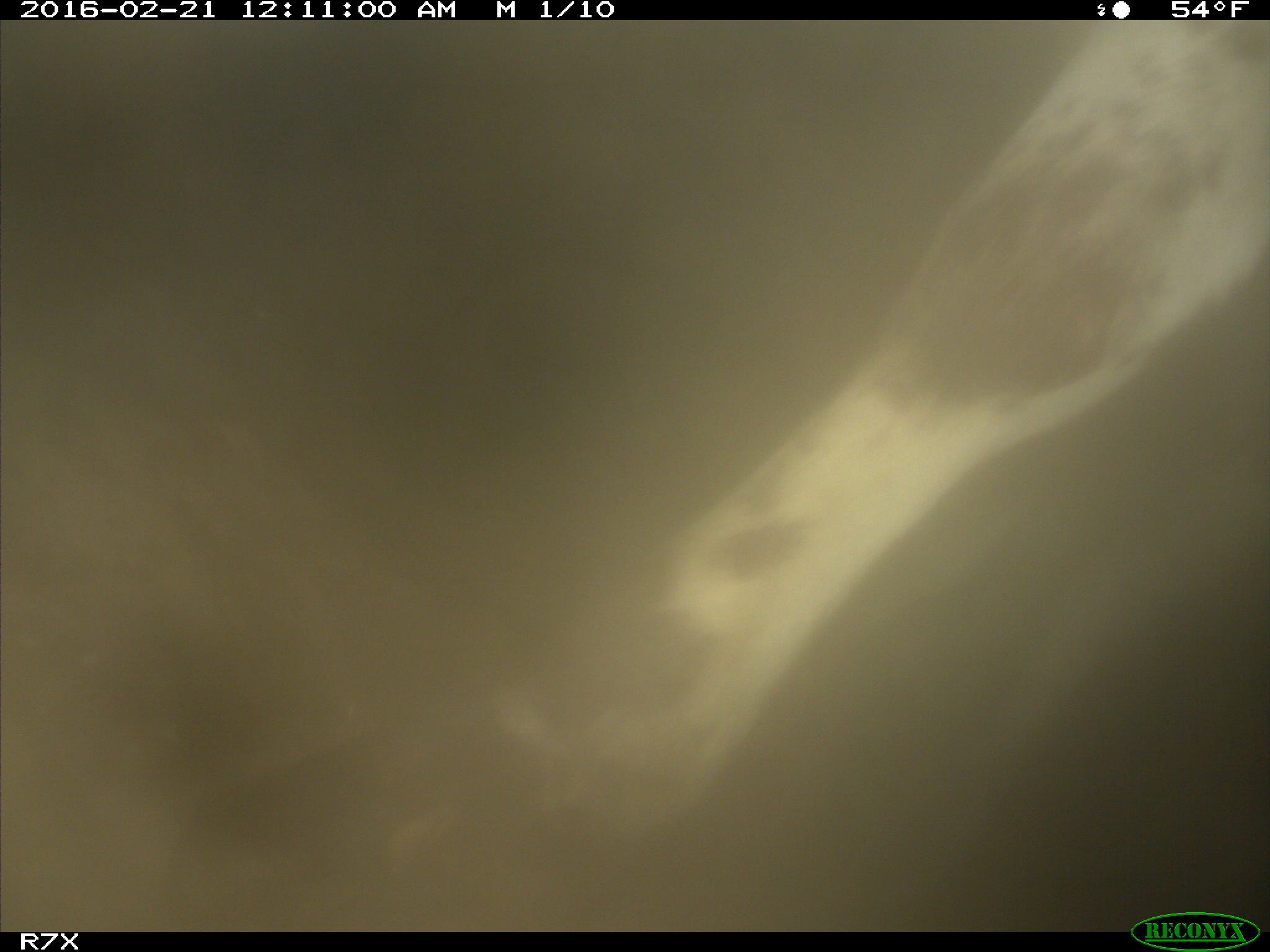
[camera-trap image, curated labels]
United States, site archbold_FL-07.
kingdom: Animalia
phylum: Chordata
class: Mammalia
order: Artiodactyla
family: Bovidae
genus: Bos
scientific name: Bos taurus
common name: domestic cow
Bos taurus (domestic cow).